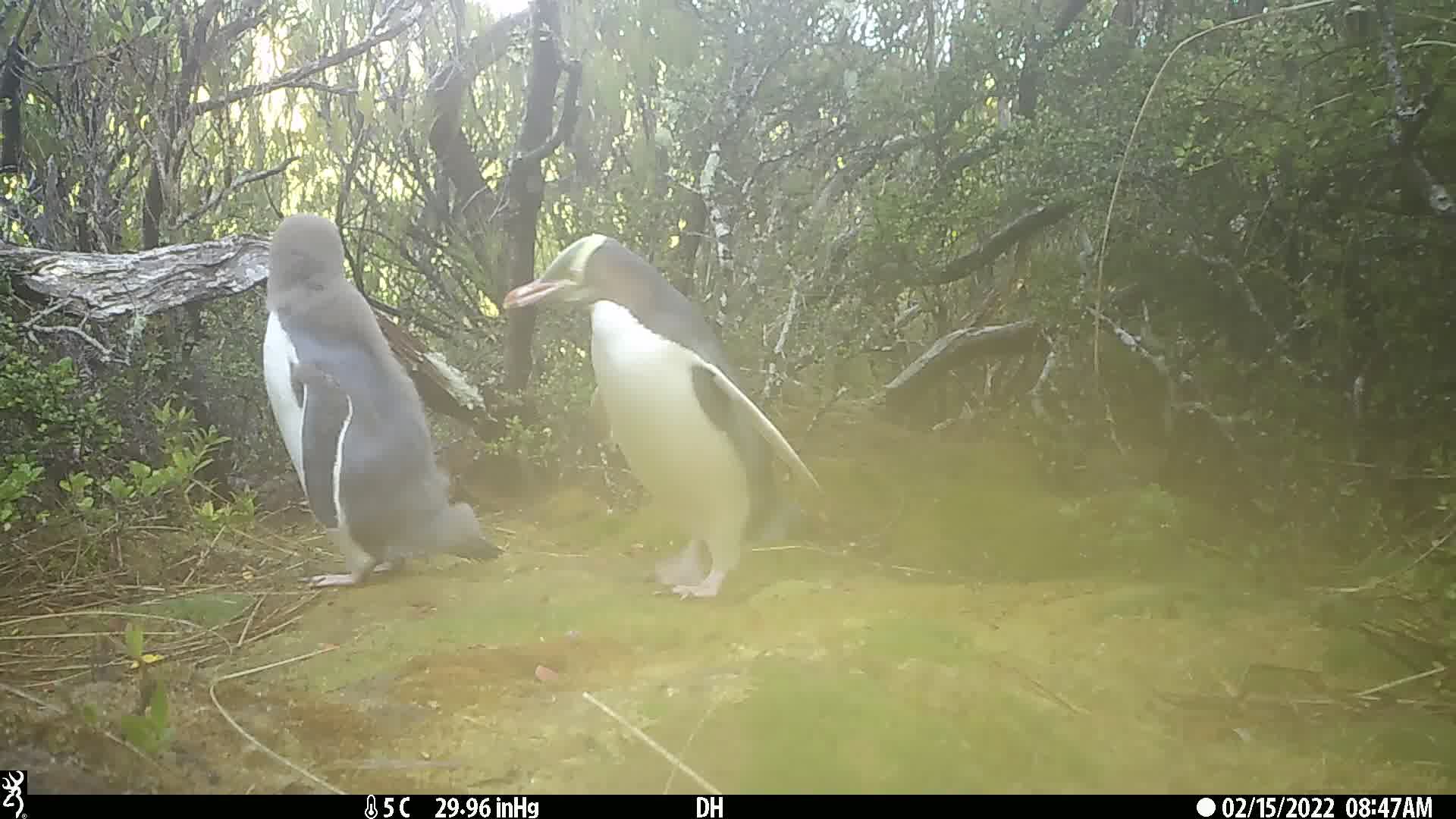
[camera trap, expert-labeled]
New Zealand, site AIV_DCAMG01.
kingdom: Animalia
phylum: Chordata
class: Aves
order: Sphenisciformes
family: Spheniscidae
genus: Megadyptes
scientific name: Megadyptes antipodes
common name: yellow-eyed penguin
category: yellow eyed penguin